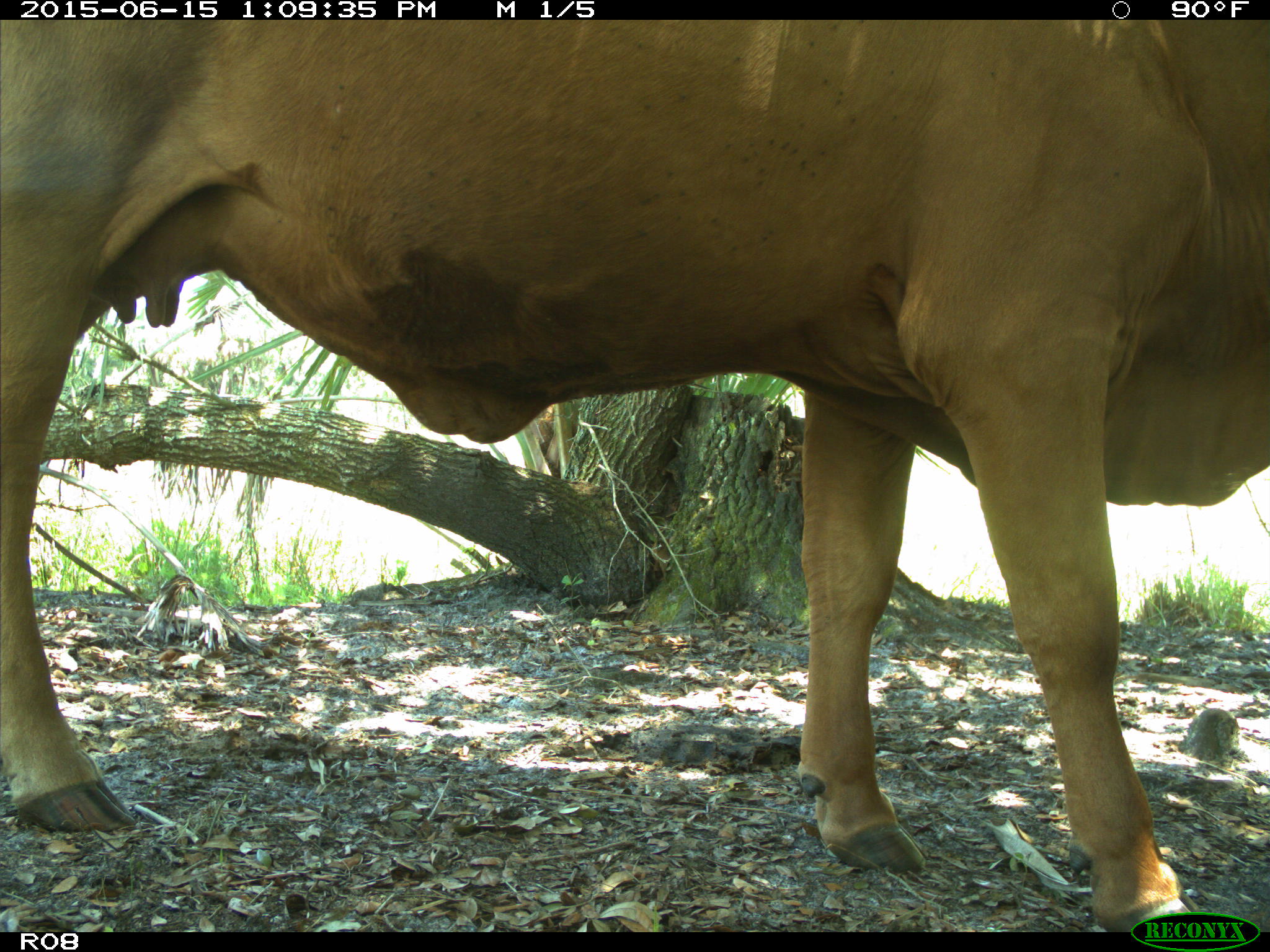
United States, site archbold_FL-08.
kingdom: Animalia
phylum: Chordata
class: Mammalia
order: Artiodactyla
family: Bovidae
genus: Bos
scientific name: Bos taurus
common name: domestic cow